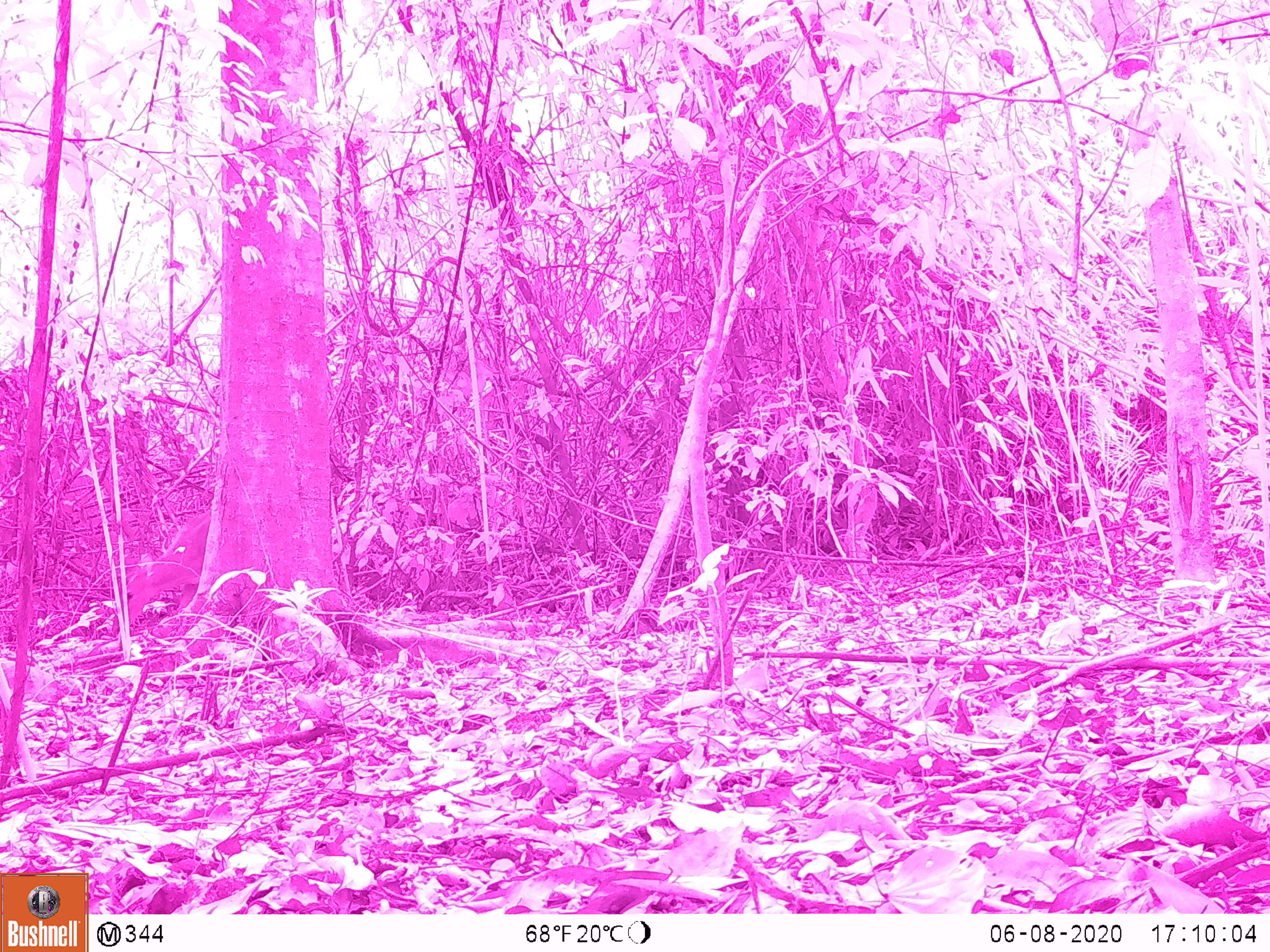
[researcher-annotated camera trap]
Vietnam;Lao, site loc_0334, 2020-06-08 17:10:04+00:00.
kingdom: Animalia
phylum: Chordata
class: Mammalia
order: Artiodactyla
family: Cervidae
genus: Muntiacus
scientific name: Muntiacus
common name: muntjacs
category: unidentified muntjac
Unidentified muntjac (muntjacs) (Muntiacus). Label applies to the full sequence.